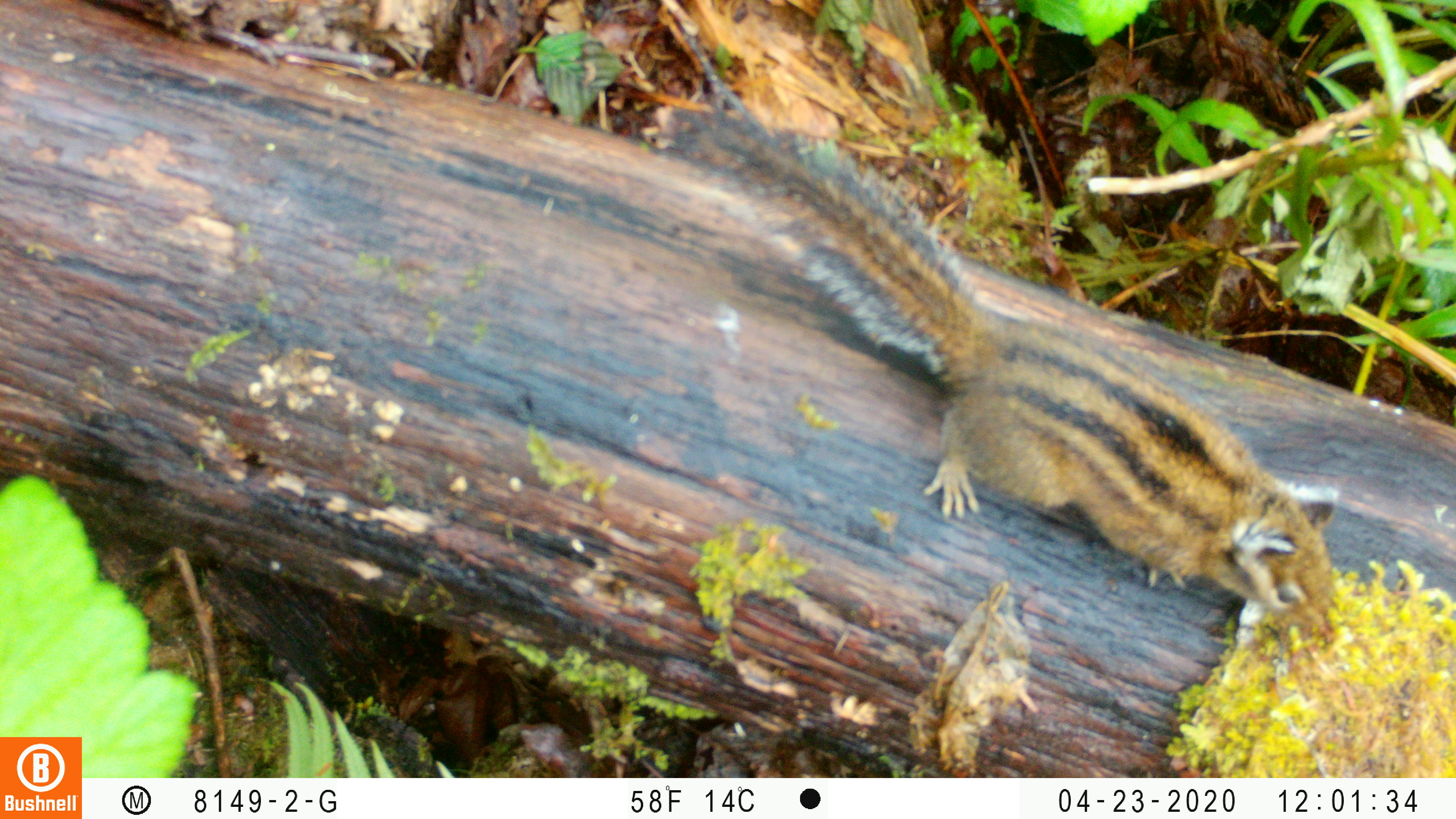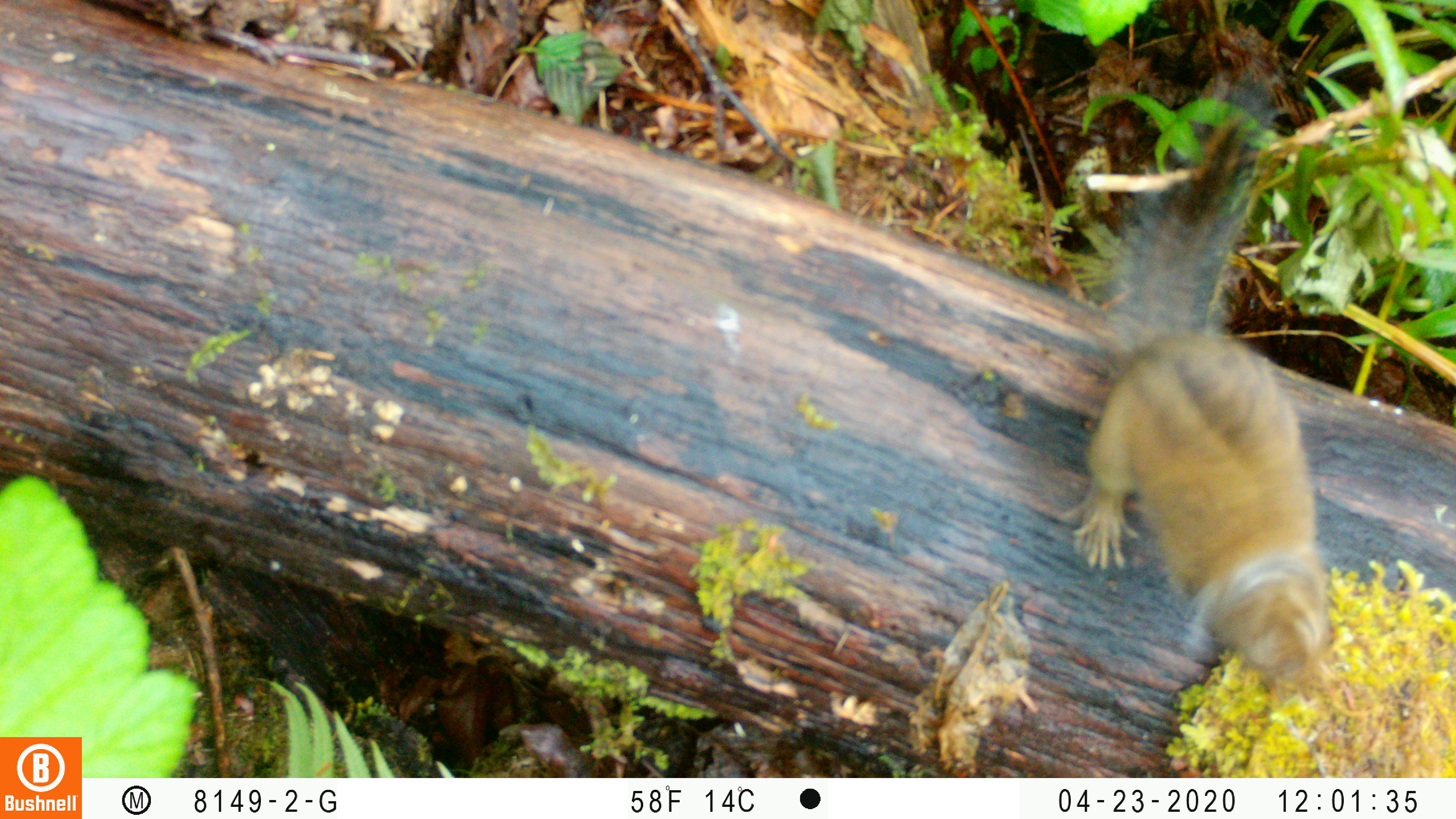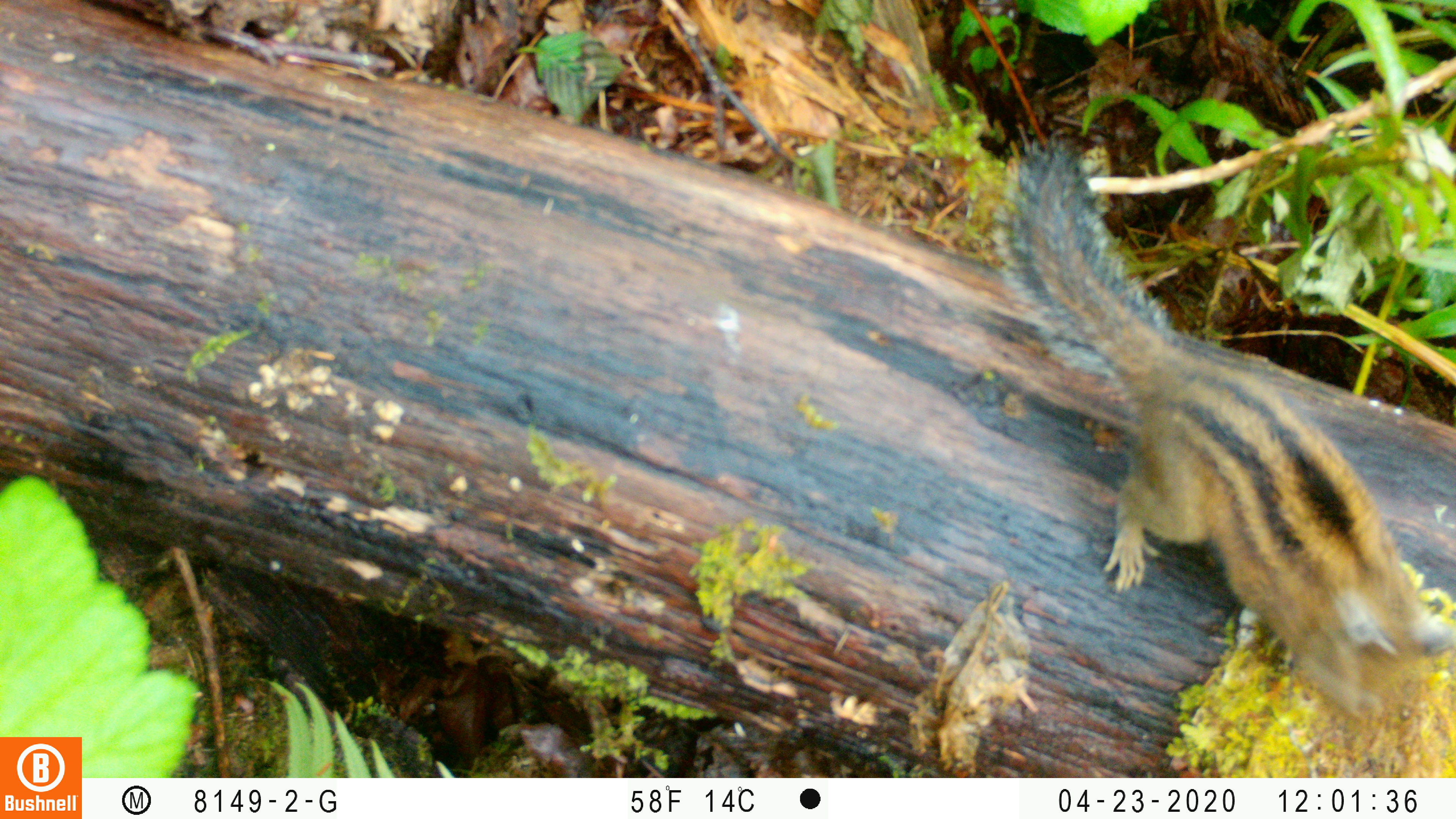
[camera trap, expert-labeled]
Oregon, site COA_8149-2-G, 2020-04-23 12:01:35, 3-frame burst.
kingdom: Animalia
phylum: Chordata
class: Mammalia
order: Rodentia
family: Sciuridae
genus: Neotamias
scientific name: Neotamias townsendii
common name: townsend's chipmunk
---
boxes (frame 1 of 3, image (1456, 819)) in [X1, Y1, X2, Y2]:
townsend's chipmunk: [656, 93, 1346, 639]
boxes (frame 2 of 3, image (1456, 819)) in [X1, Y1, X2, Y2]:
townsend's chipmunk: [1070, 65, 1350, 711]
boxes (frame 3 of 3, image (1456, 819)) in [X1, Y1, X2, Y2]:
townsend's chipmunk: [986, 122, 1449, 740]